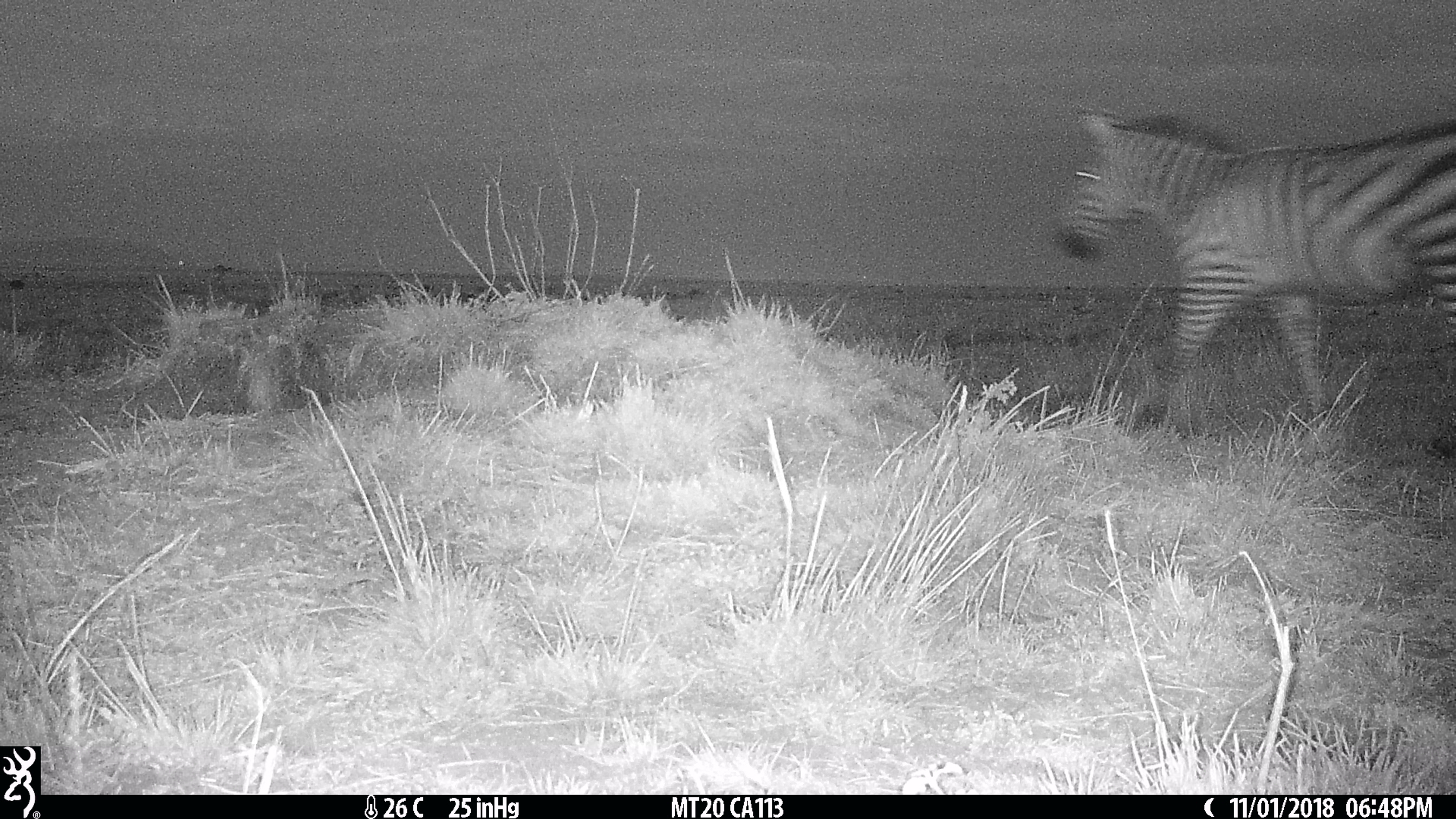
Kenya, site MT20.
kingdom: Animalia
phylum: Chordata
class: Mammalia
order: Perissodactyla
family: Equidae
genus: Equus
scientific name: Equus quagga burchellii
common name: burchell's zebra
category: zebra